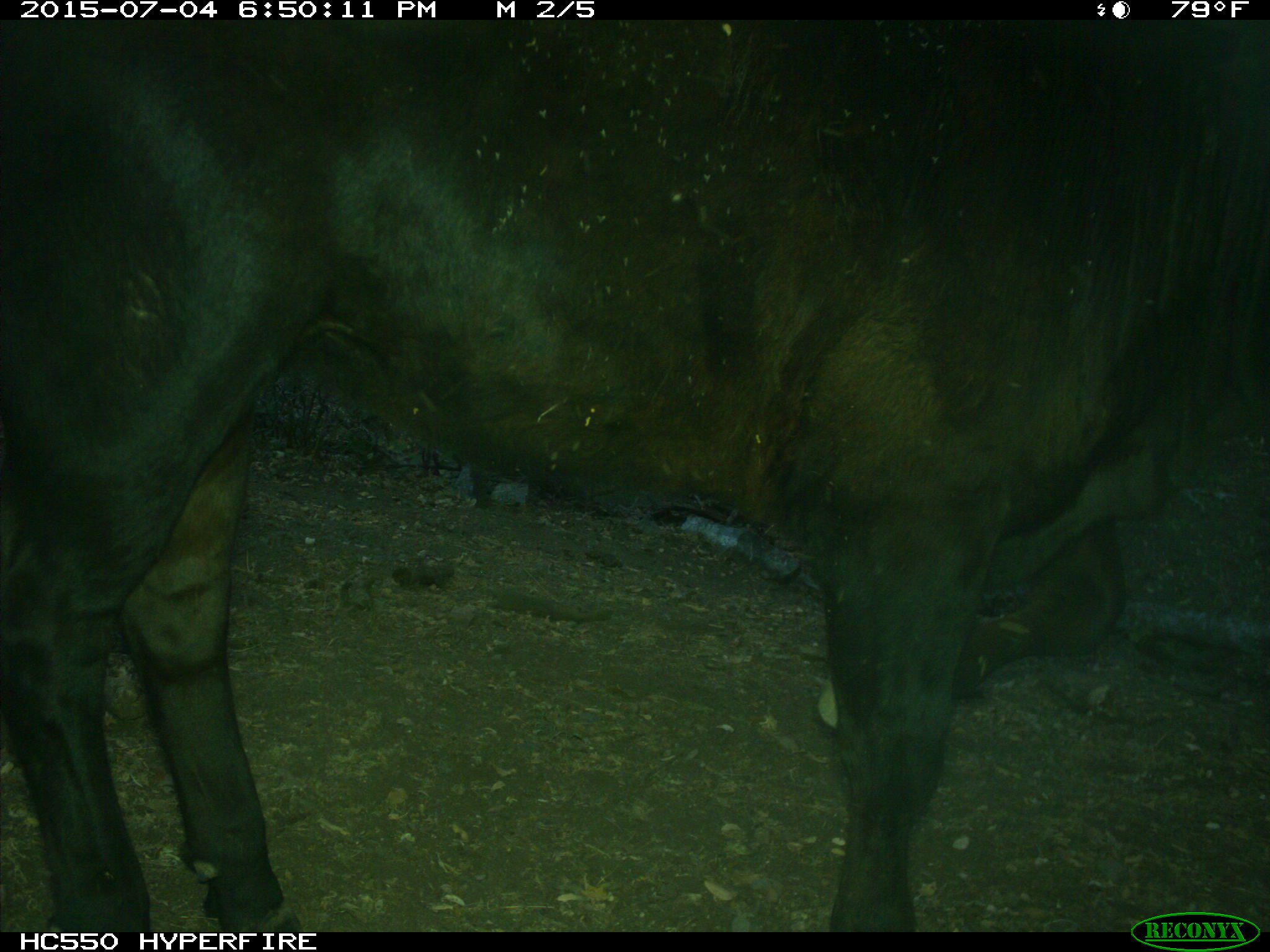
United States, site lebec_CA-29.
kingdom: Animalia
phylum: Chordata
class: Mammalia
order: Artiodactyla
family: Bovidae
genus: Bos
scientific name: Bos taurus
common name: domestic cow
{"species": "Bos taurus (domestic cow)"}